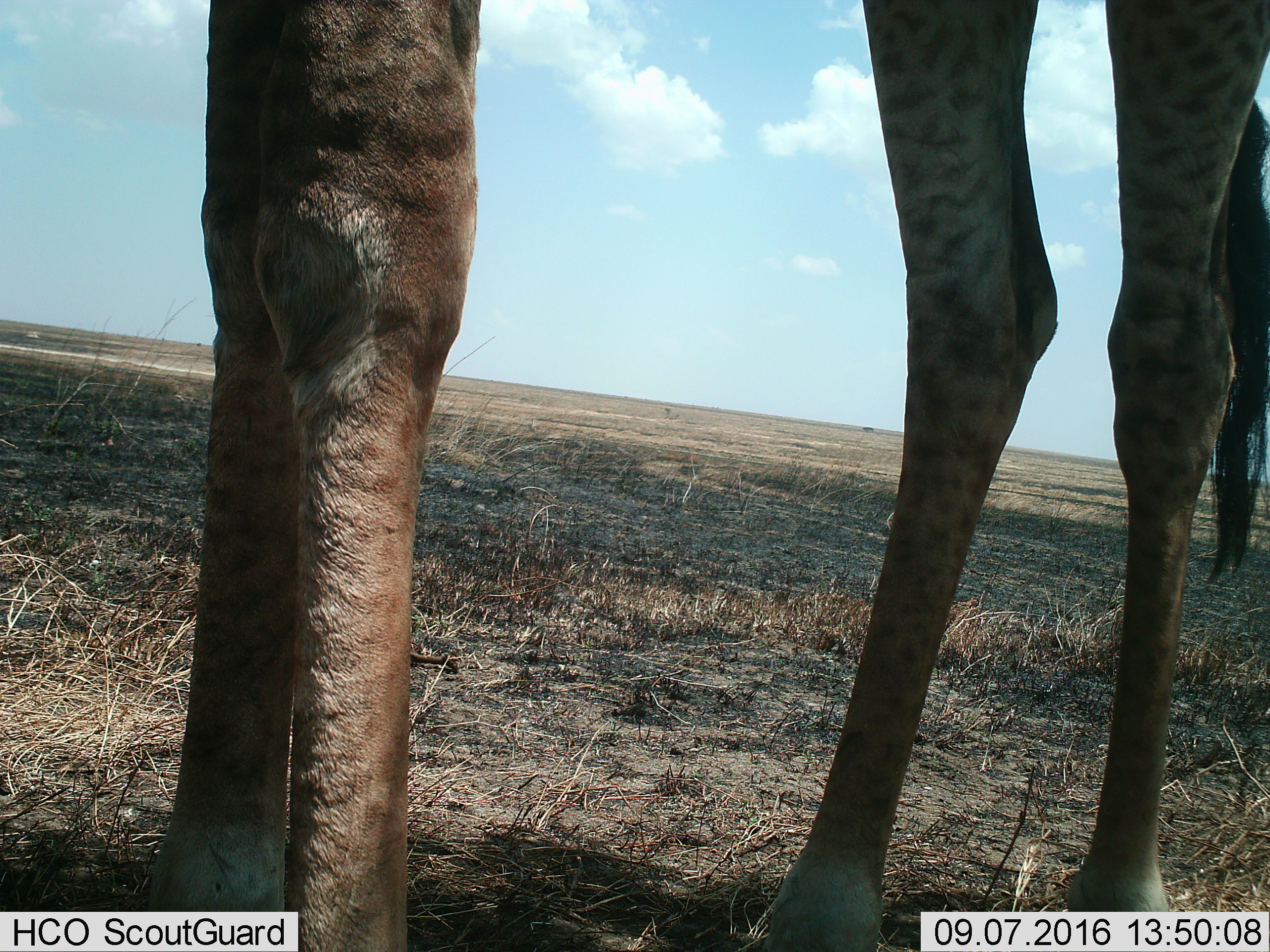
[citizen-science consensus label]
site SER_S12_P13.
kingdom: Animalia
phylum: Chordata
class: Mammalia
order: Artiodactyla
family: Giraffidae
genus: Giraffa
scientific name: Giraffa camelopardalis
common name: giraffe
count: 1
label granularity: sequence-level